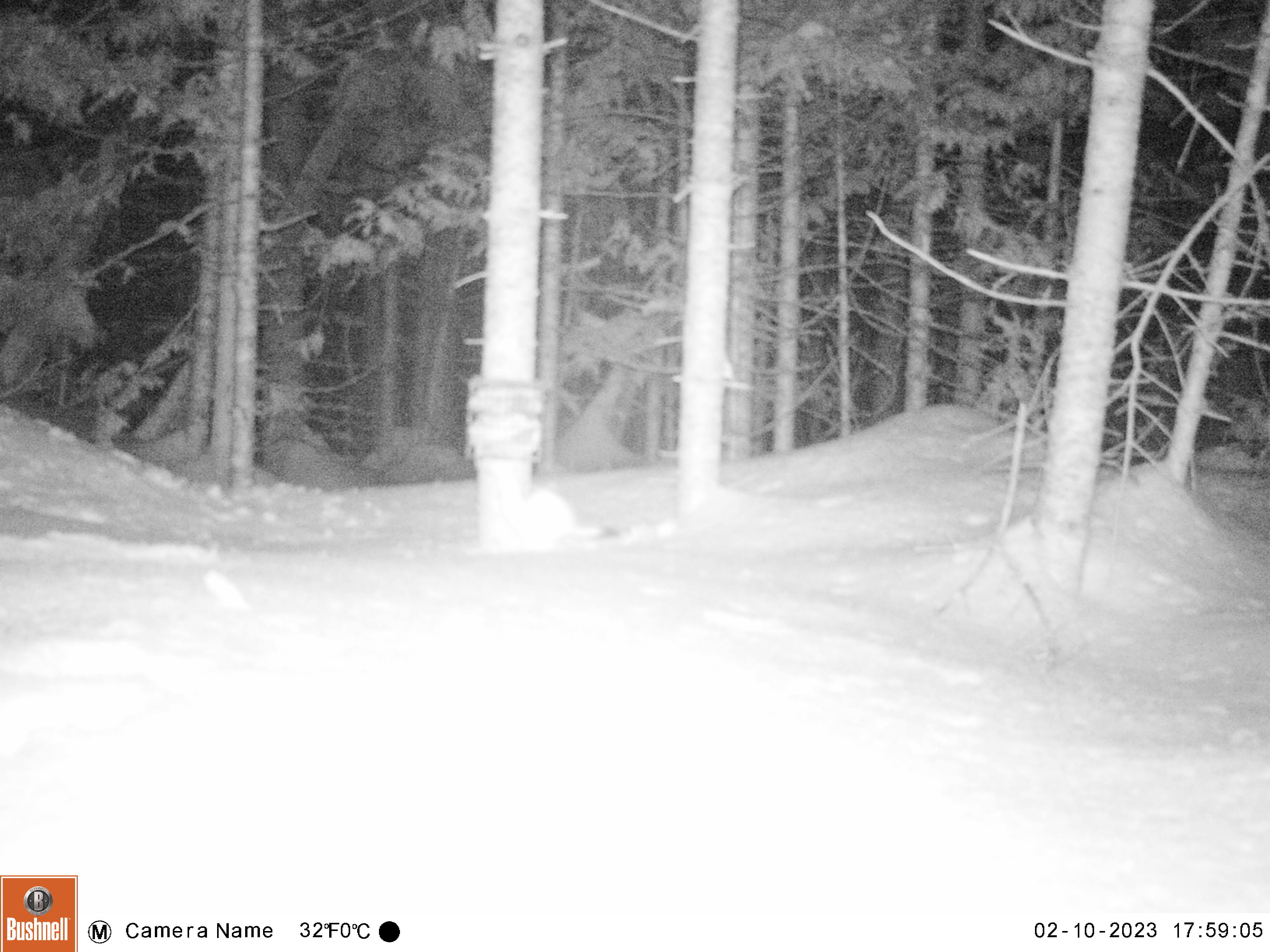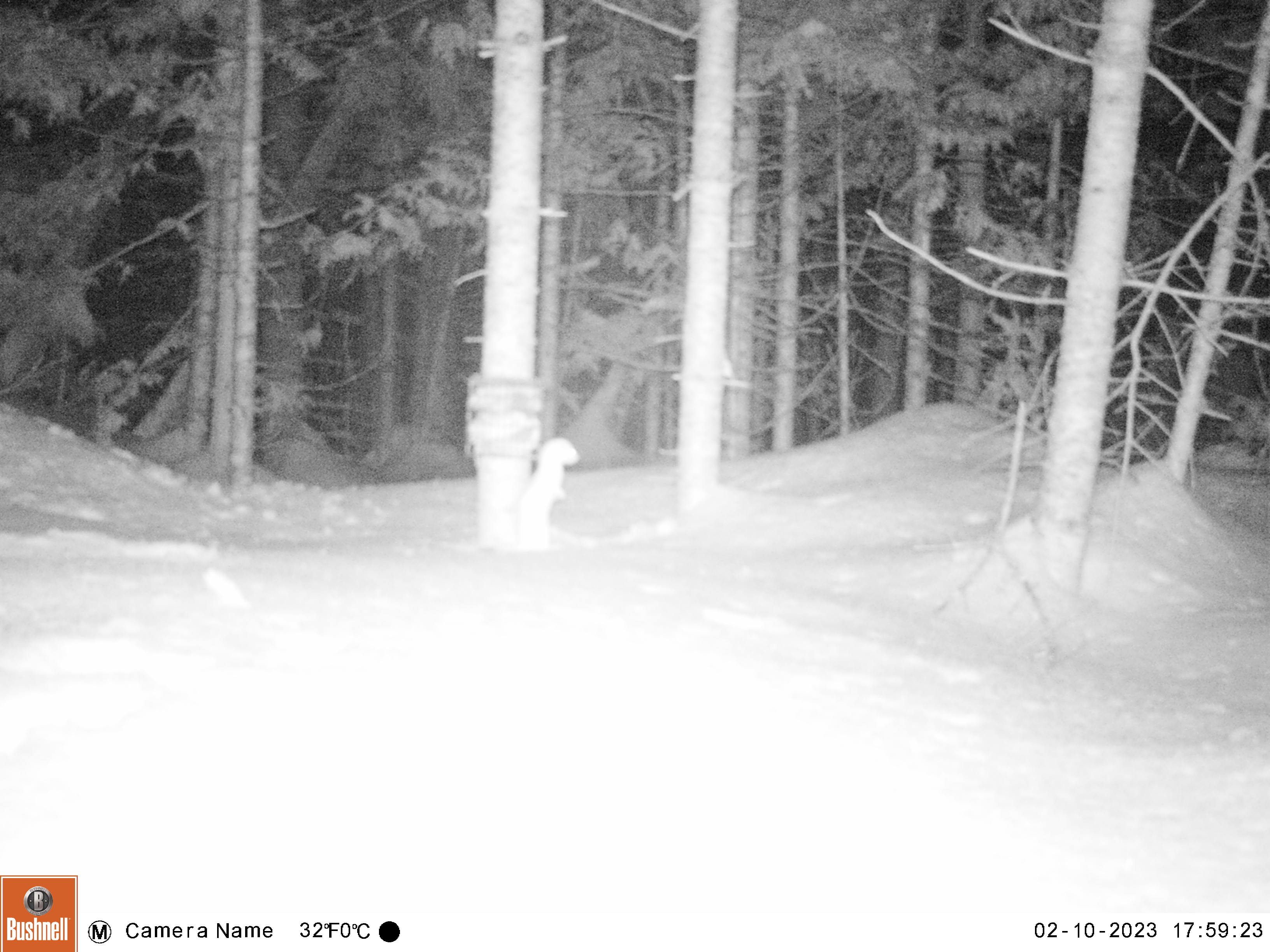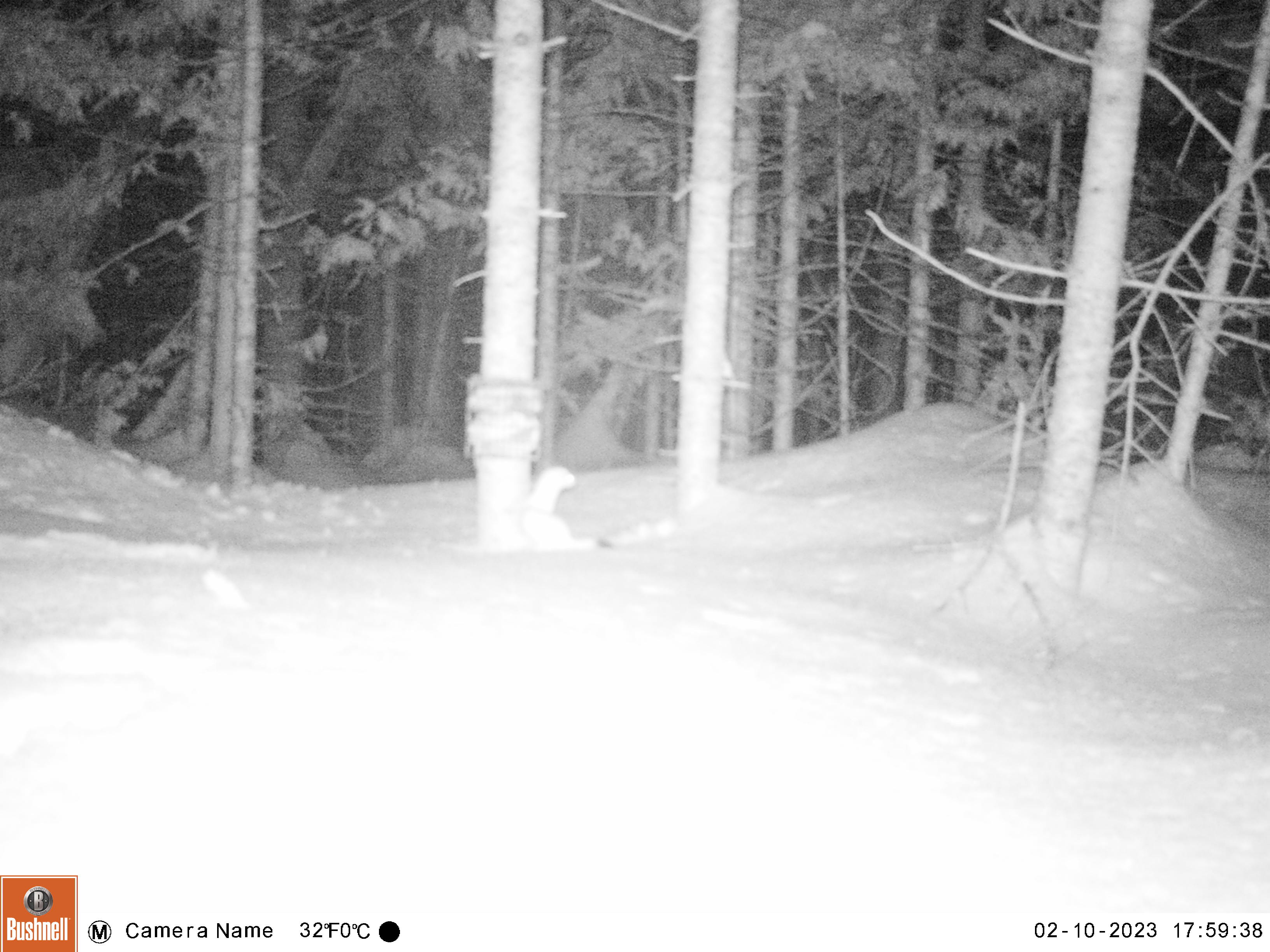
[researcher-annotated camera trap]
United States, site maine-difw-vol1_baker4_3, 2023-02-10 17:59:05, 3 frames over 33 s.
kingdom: Animalia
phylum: Chordata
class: Mammalia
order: Carnivora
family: Mustelidae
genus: Mustela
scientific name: Mustela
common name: weasel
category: weasel sp.